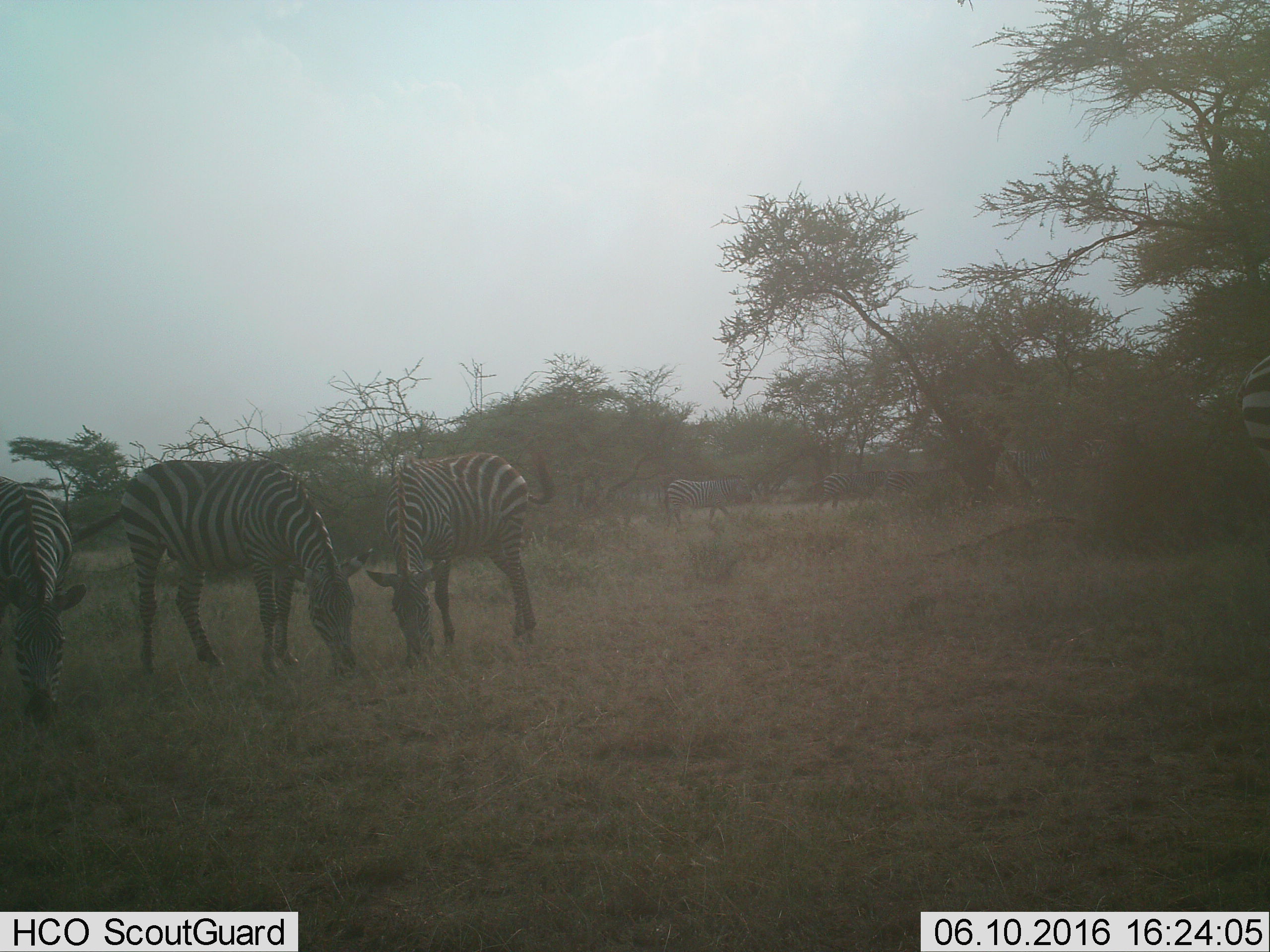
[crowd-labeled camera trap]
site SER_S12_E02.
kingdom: Animalia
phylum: Chordata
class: Mammalia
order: Perissodactyla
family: Equidae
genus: Equus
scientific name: Equus quagga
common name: plains zebra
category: zebraplains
Zebraplains (plains zebra) (Equus quagga), count 8. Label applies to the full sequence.